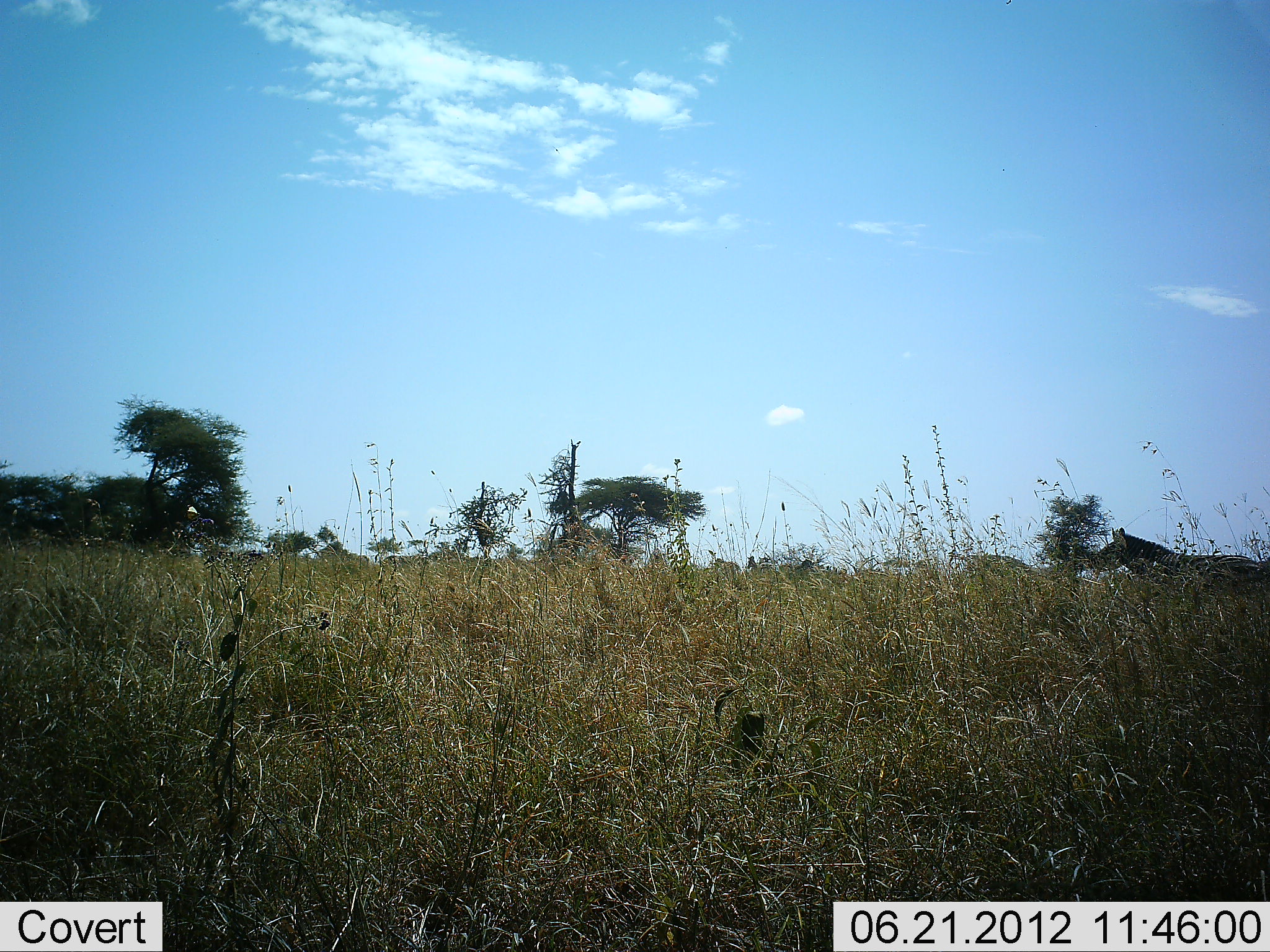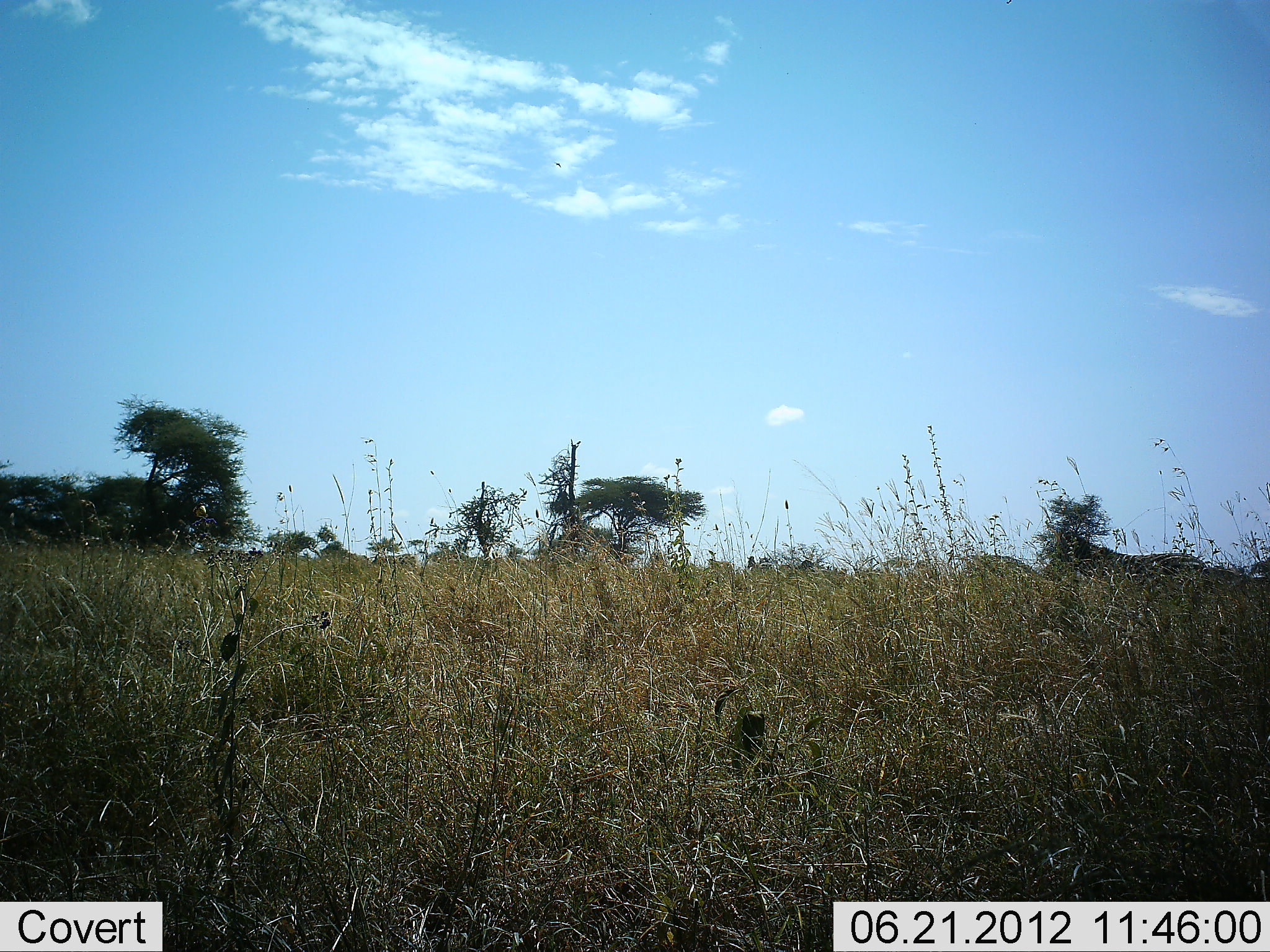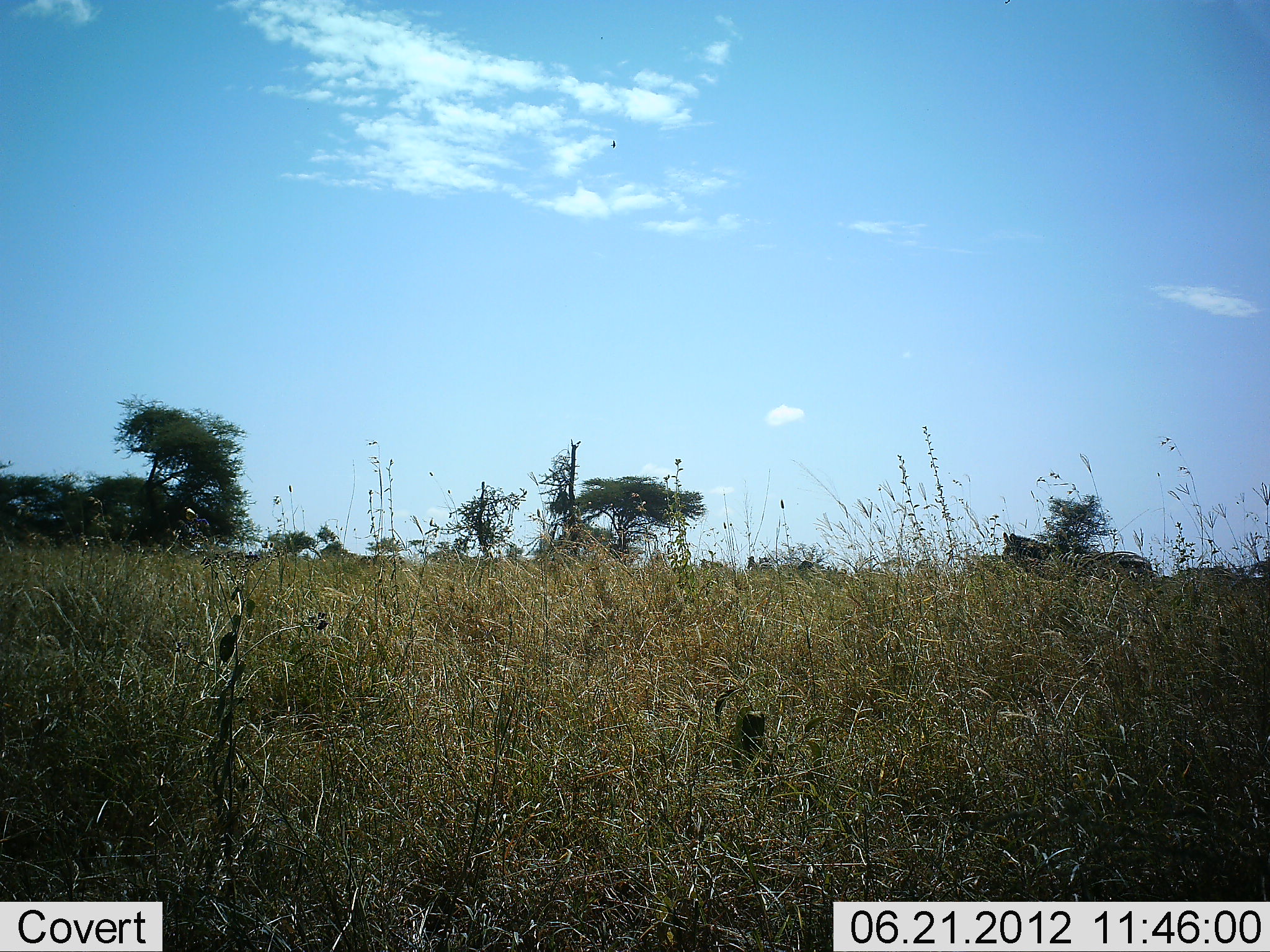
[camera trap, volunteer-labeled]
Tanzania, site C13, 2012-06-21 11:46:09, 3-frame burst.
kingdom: Animalia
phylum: Chordata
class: Mammalia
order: Perissodactyla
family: Equidae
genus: Equus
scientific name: Equus quagga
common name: plains zebra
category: zebra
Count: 2.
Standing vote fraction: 0%.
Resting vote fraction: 0%.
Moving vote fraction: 100%.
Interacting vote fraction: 0%.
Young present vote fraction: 0%.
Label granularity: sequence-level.